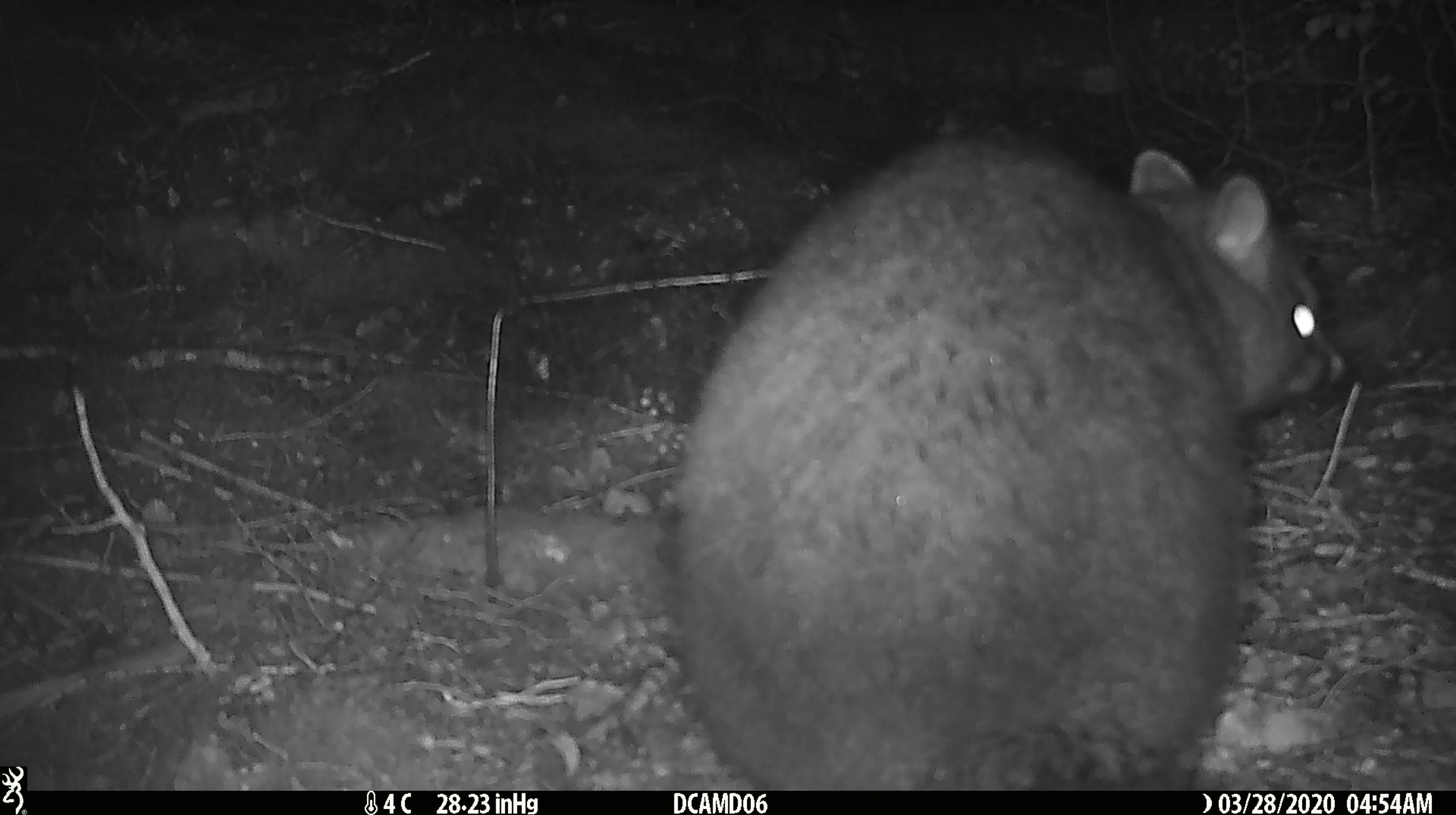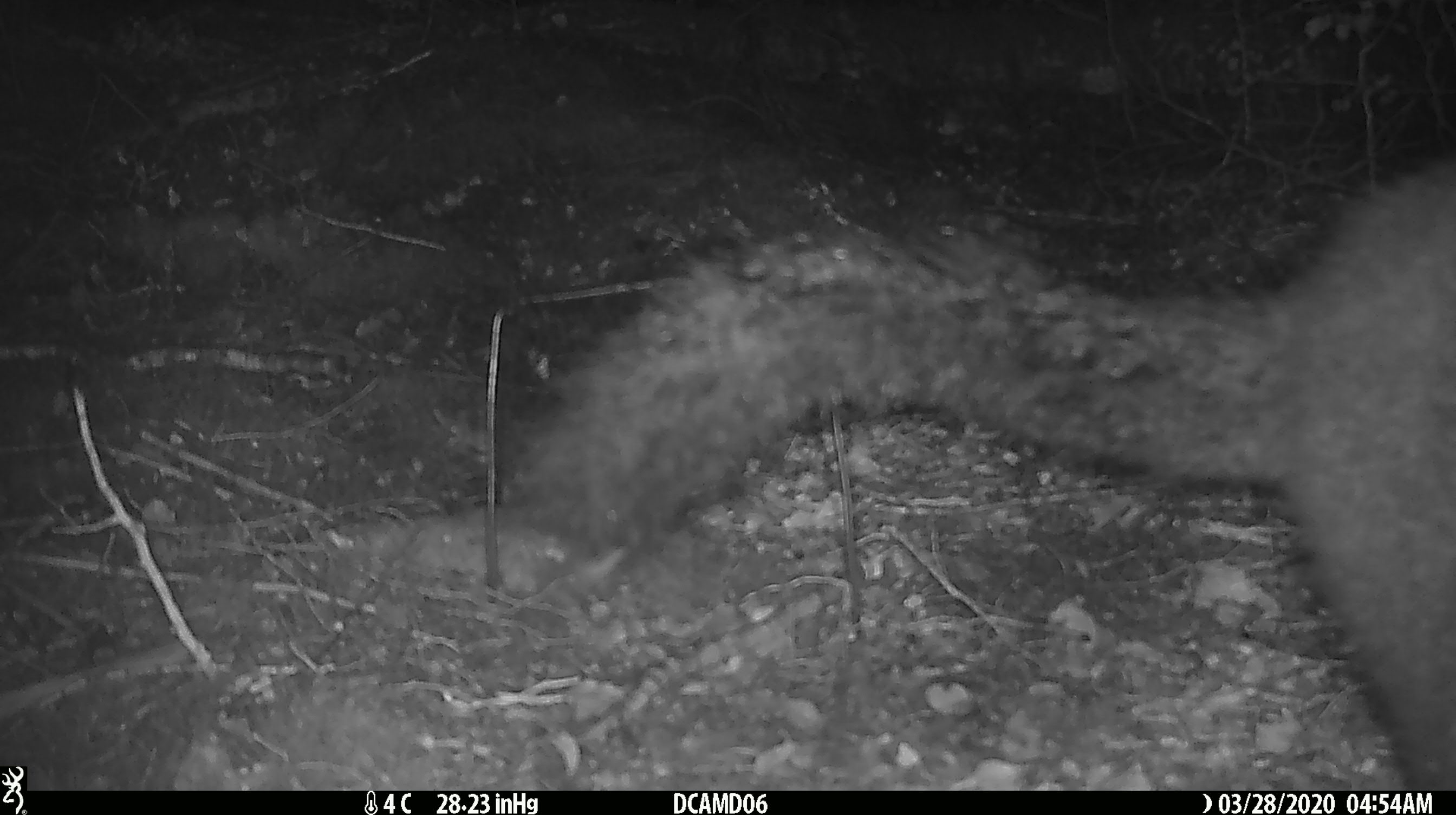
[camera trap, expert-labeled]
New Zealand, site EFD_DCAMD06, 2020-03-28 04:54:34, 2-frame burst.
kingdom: Animalia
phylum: Chordata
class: Mammalia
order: Diprotodontia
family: Phalangeridae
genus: Trichosurus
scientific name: Trichosurus vulpecula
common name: common brushtail possum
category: possum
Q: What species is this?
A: Possum (common brushtail possum) (Trichosurus vulpecula).